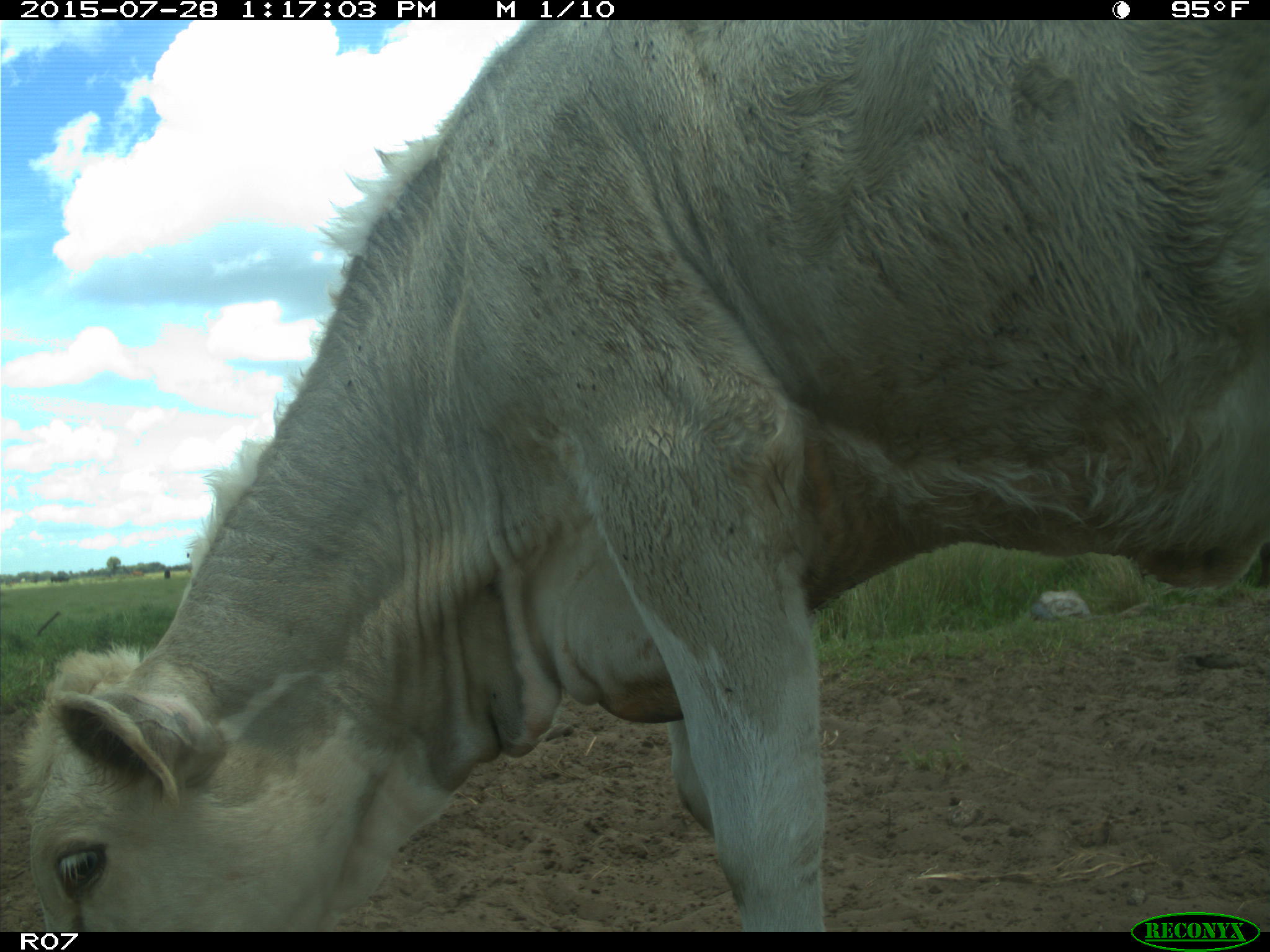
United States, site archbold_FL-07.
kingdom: Animalia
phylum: Chordata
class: Mammalia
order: Artiodactyla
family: Bovidae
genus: Bos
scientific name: Bos taurus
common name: domestic cow